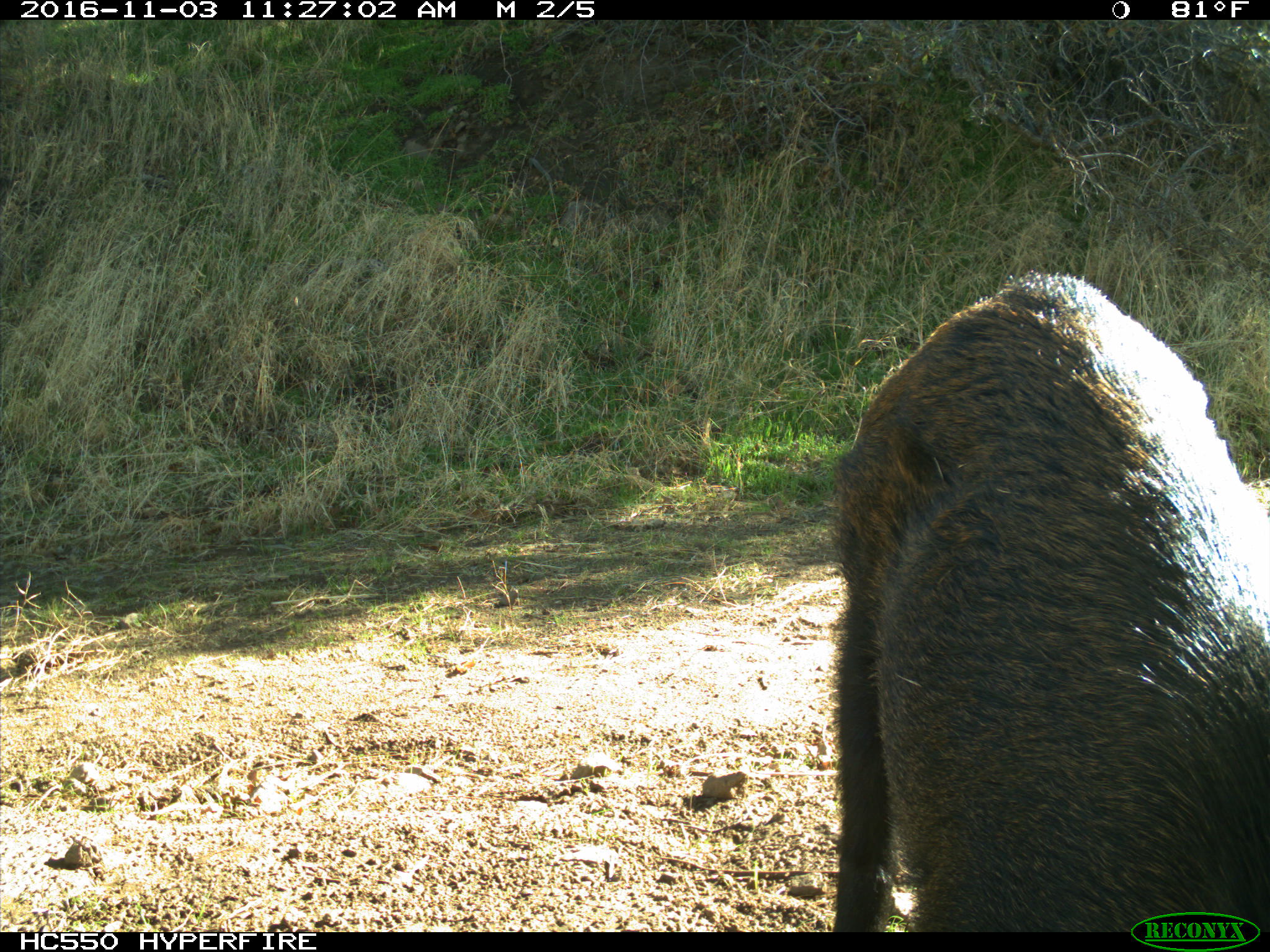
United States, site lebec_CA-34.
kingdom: Animalia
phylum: Chordata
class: Mammalia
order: Artiodactyla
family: Suidae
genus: Sus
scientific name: Sus scrofa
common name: wild boar